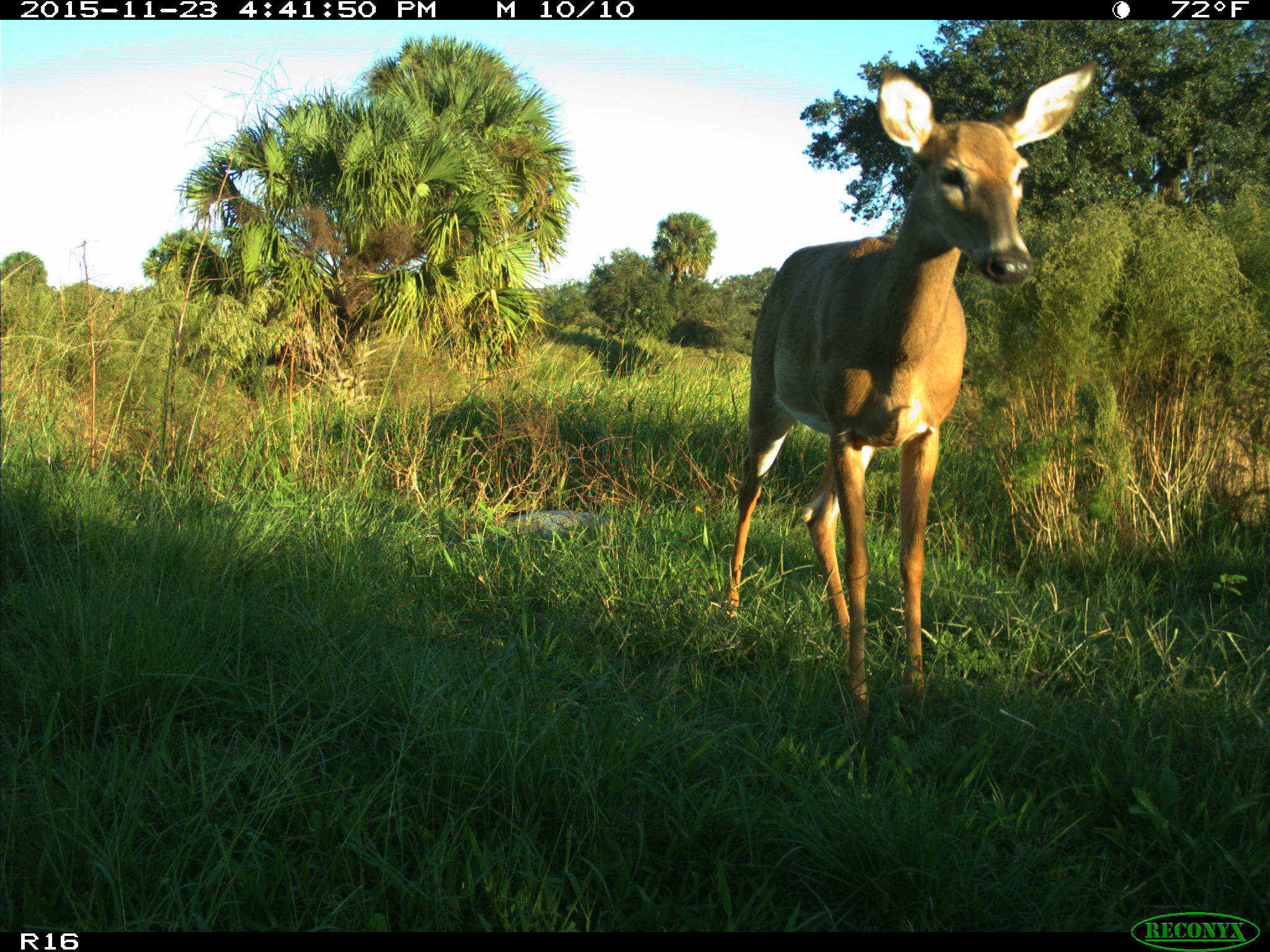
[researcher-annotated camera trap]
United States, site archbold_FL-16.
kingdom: Animalia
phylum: Chordata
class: Mammalia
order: Artiodactyla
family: Cervidae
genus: Odocoileus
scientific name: Odocoileus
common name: deer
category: unidentified deer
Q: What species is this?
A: Unidentified deer (deer) (Odocoileus).